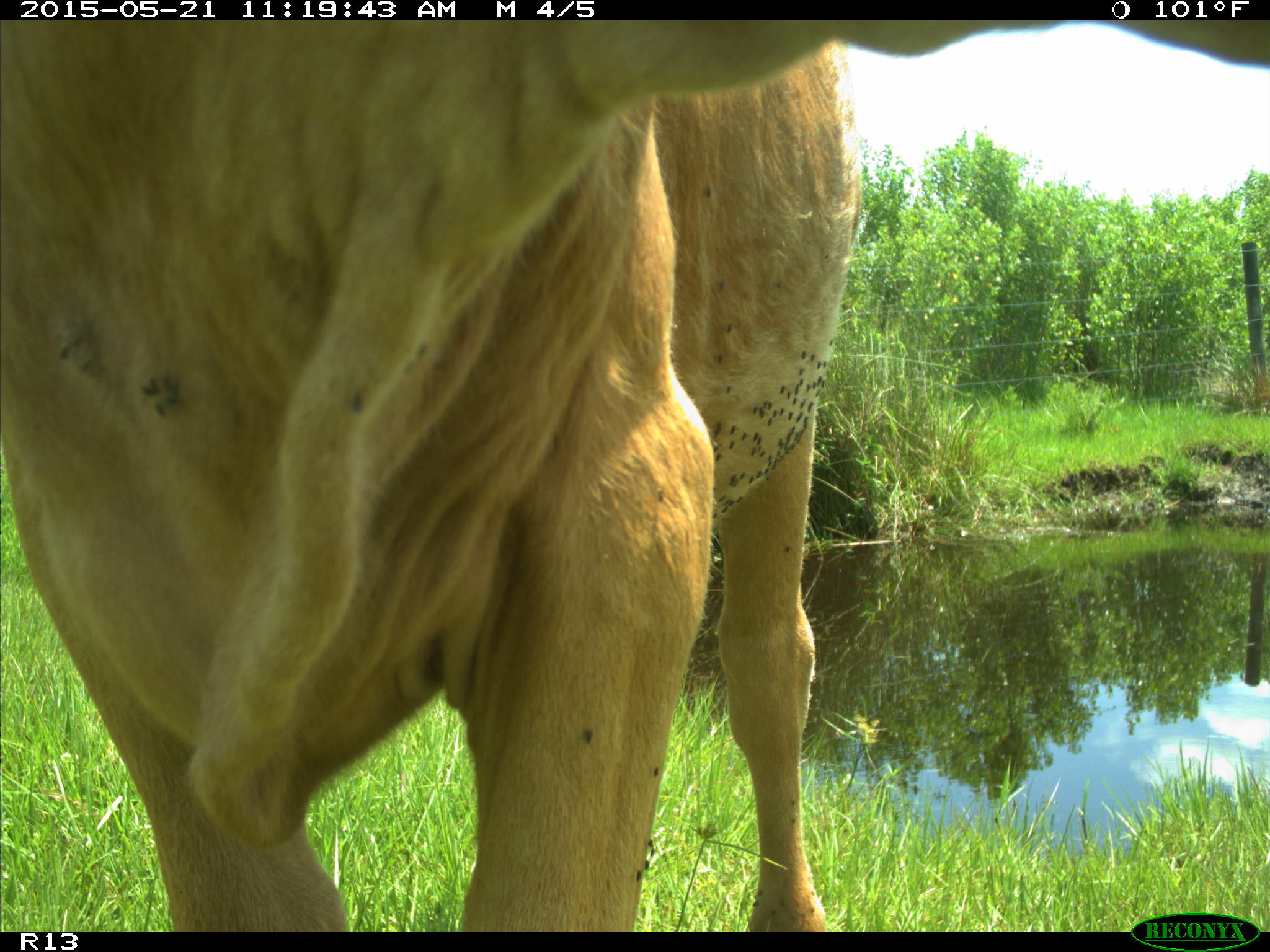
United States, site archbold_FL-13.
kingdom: Animalia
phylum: Chordata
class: Mammalia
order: Artiodactyla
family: Bovidae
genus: Bos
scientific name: Bos taurus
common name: domestic cow